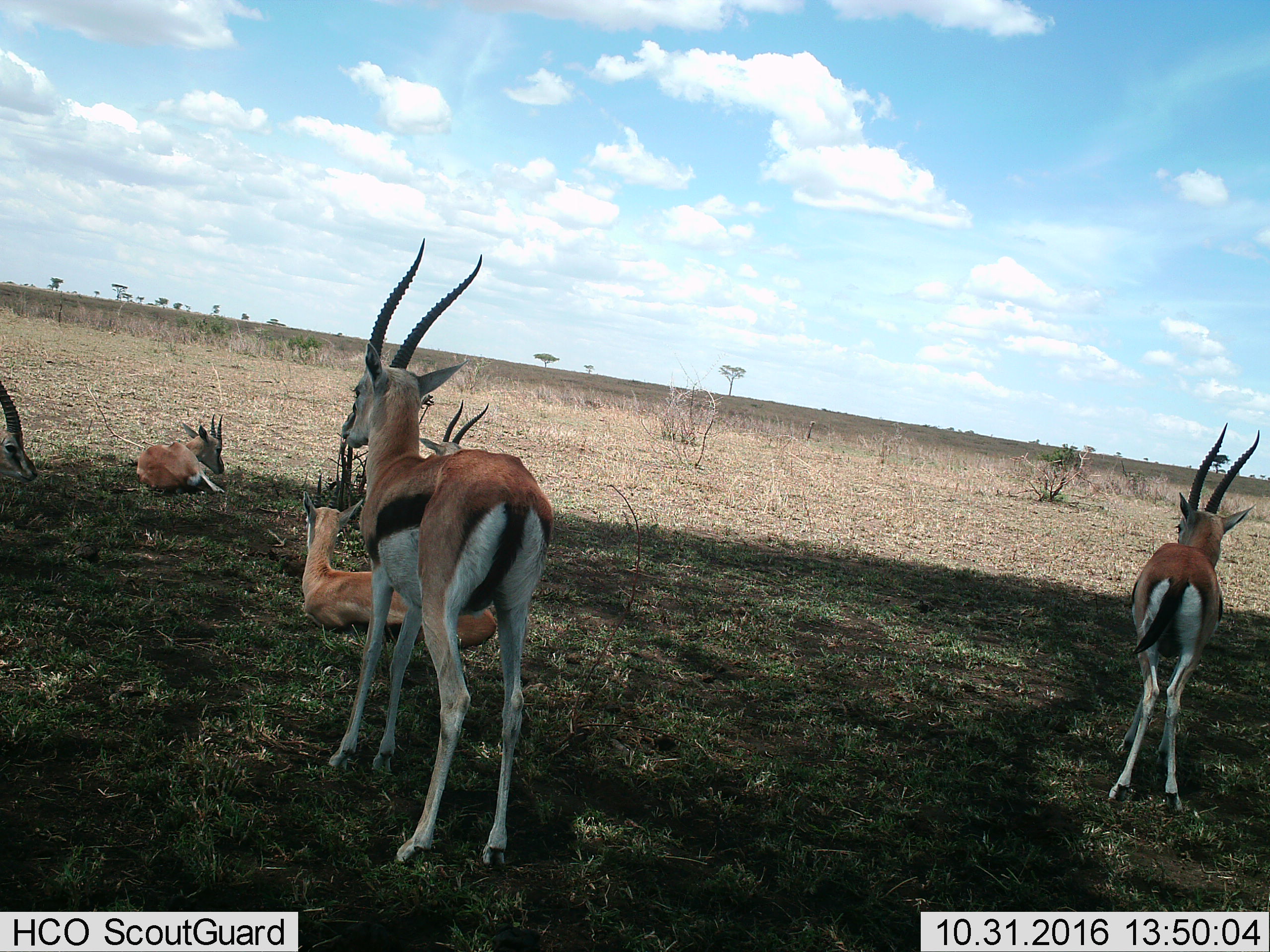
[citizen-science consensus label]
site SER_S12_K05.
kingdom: Animalia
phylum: Chordata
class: Mammalia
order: Artiodactyla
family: Bovidae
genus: Eudorcas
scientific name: Eudorcas thomsonii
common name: thomson's gazelle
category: gazellethomsons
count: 6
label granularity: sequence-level